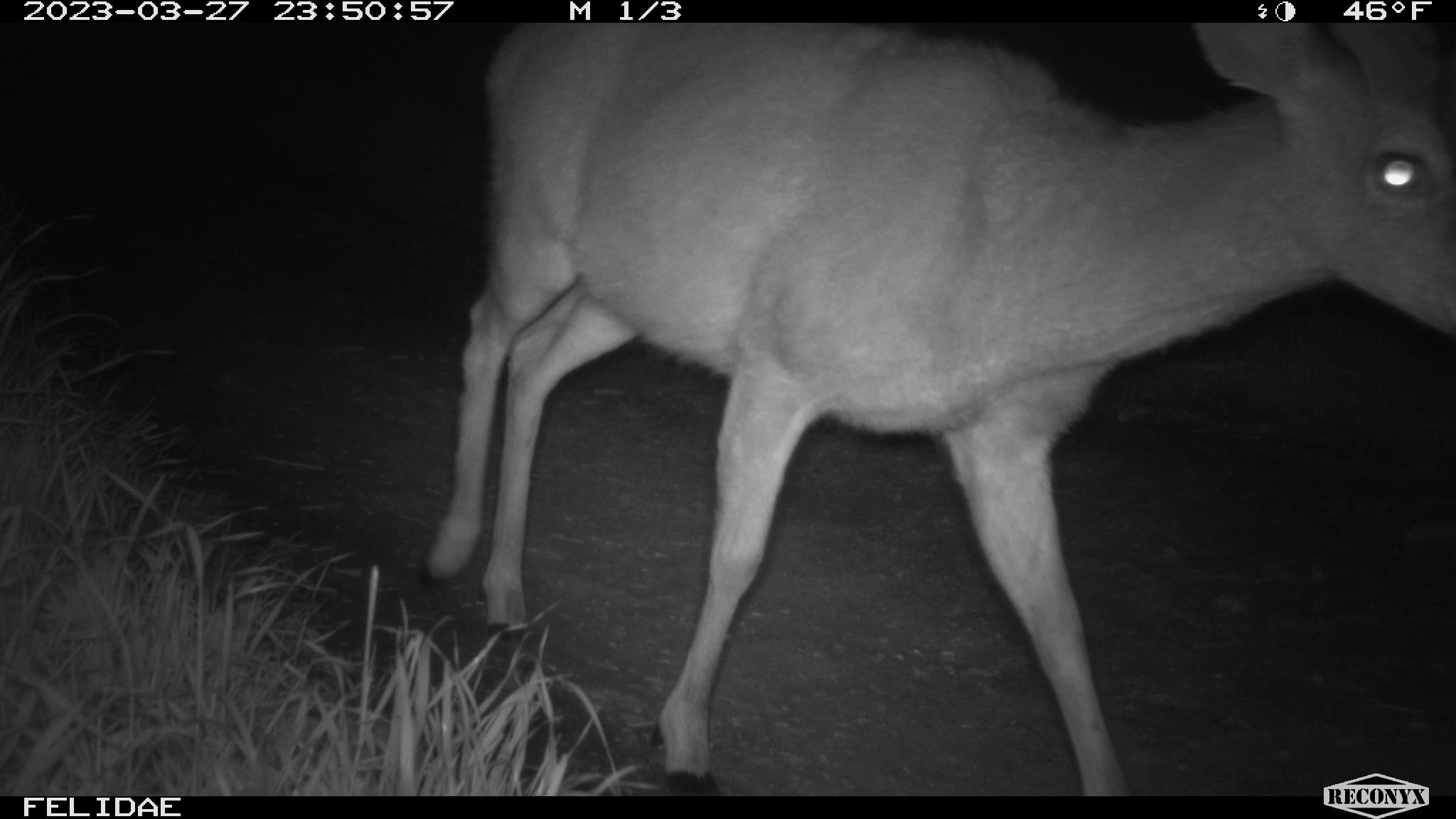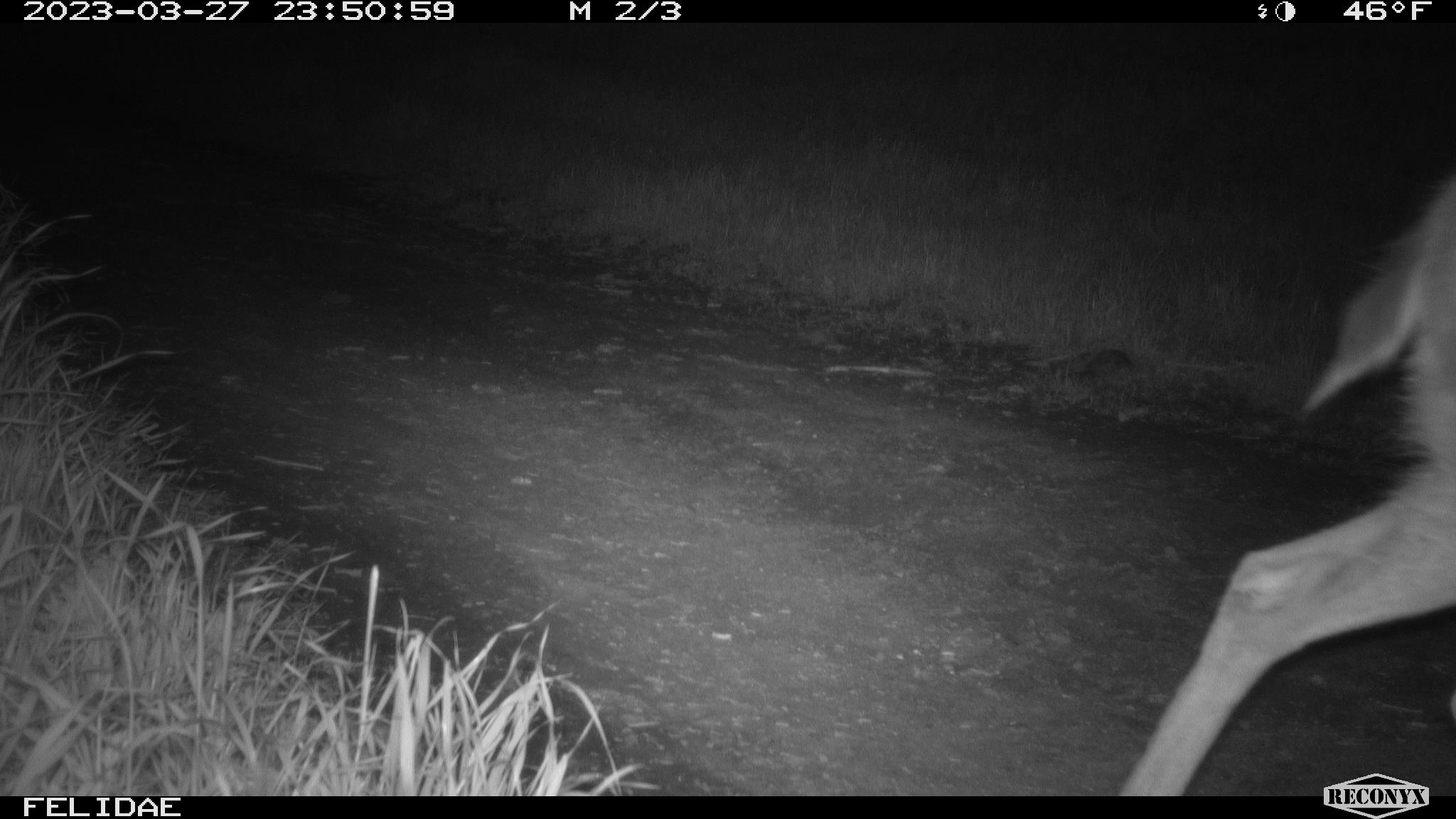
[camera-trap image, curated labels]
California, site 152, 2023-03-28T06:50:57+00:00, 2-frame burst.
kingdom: Animalia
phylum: Chordata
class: Mammalia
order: Artiodactyla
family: Cervidae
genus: Odocoileus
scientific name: Odocoileus hemionus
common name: mule deer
Mule deer (Odocoileus hemionus).